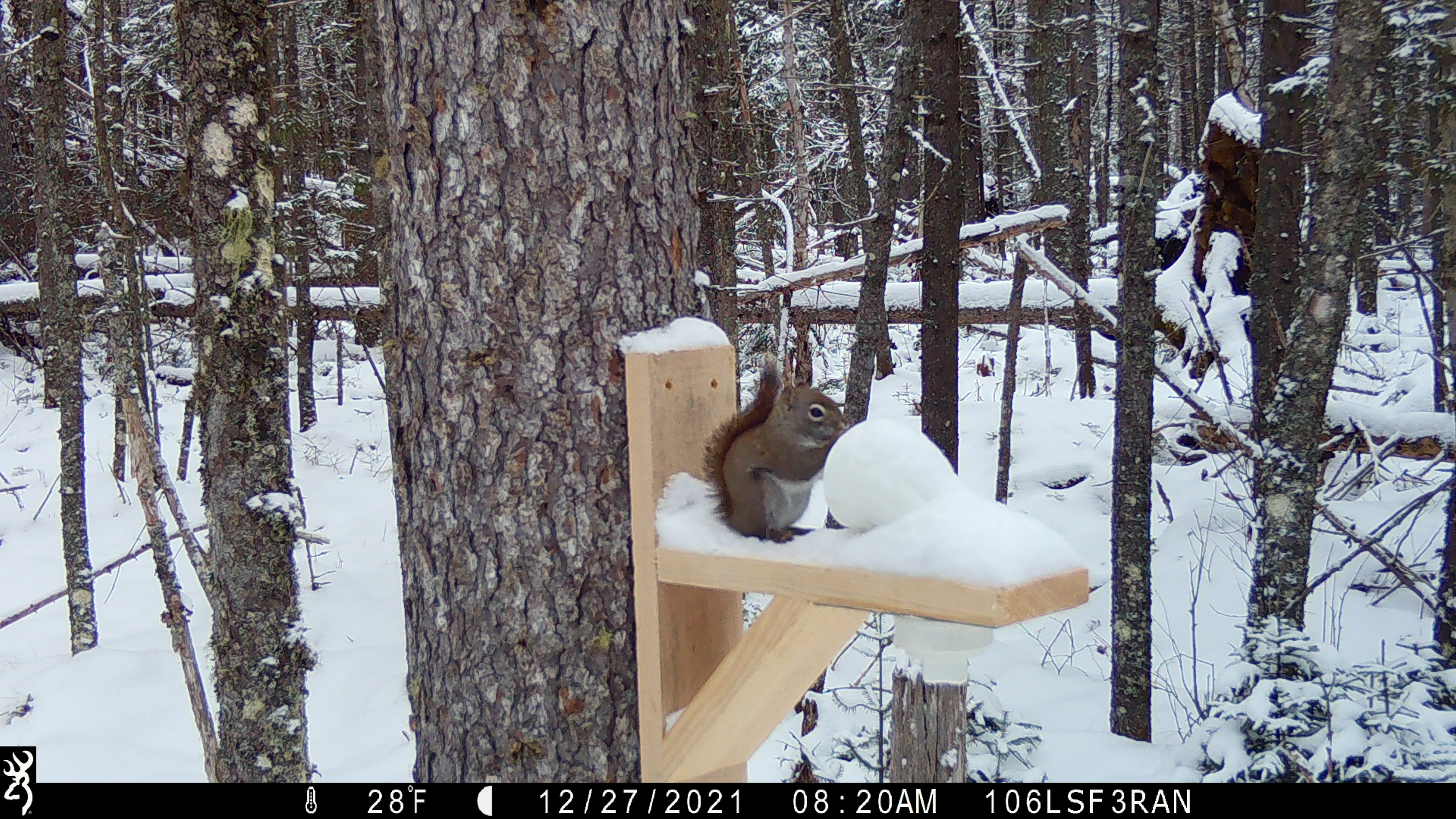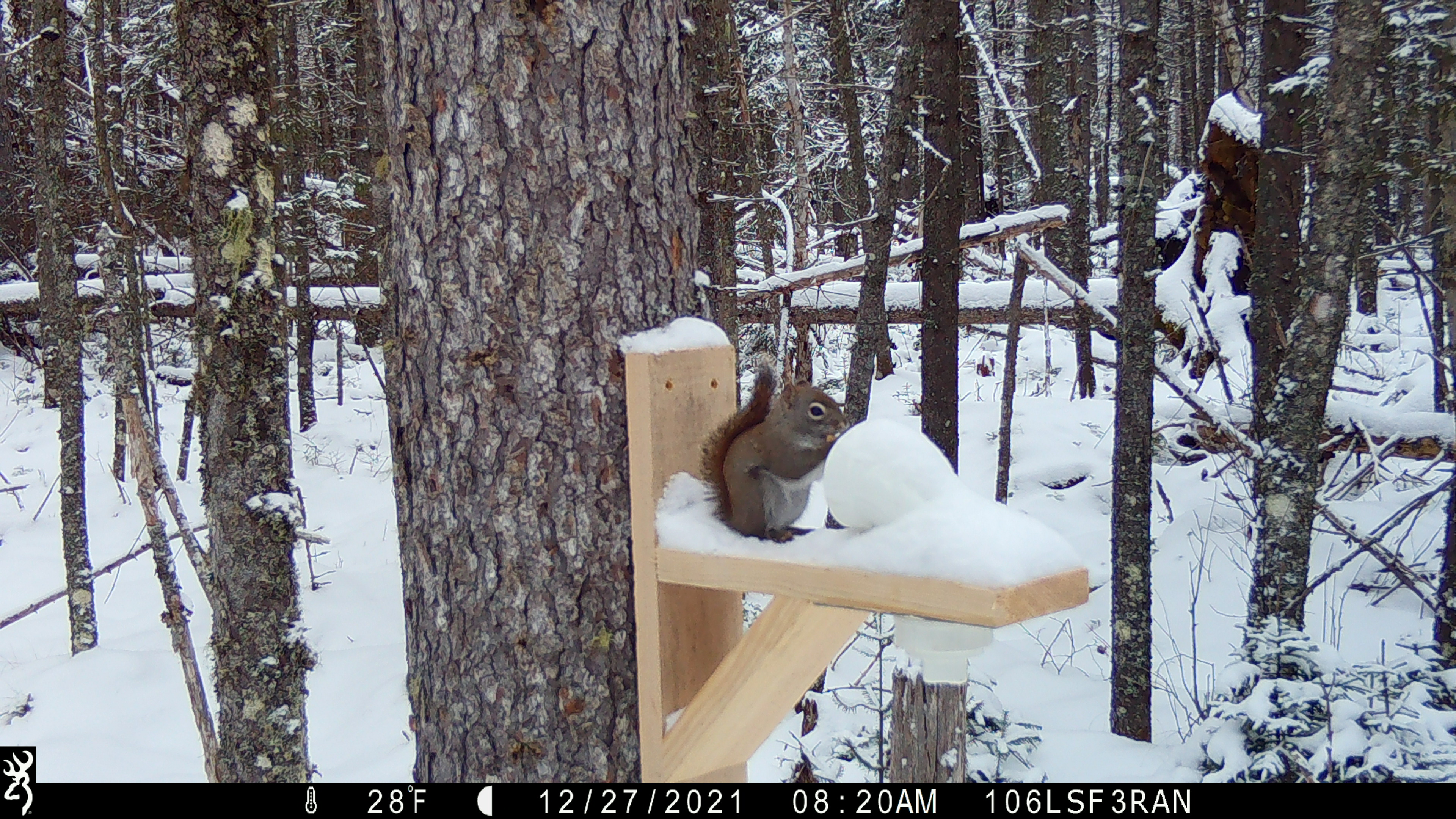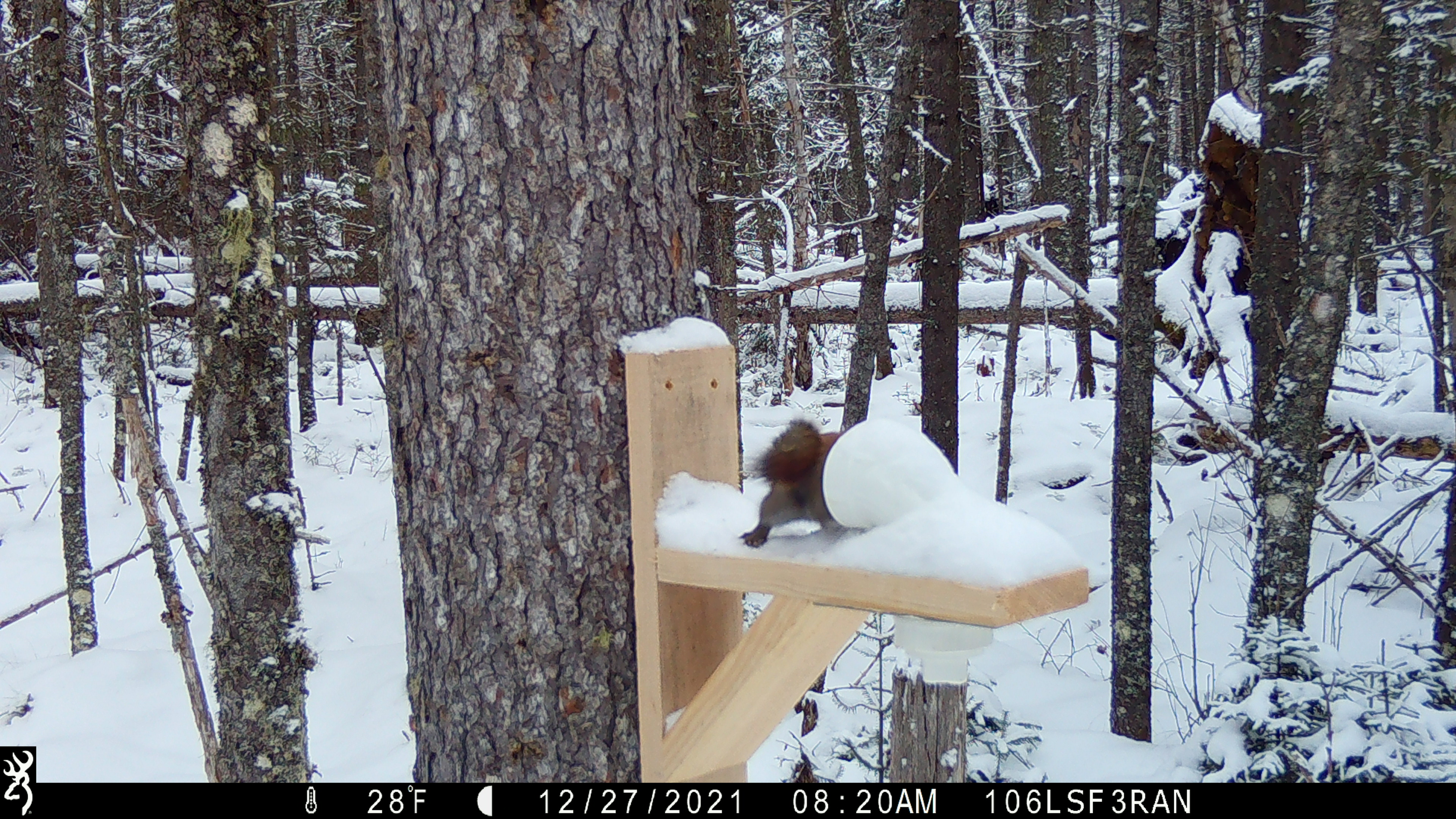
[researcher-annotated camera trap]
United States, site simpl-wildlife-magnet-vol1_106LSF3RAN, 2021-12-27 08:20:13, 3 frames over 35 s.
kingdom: Animalia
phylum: Chordata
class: Mammalia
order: Rodentia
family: Sciuridae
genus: Tamiasciurus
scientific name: Tamiasciurus hudsonicus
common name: red squirrel